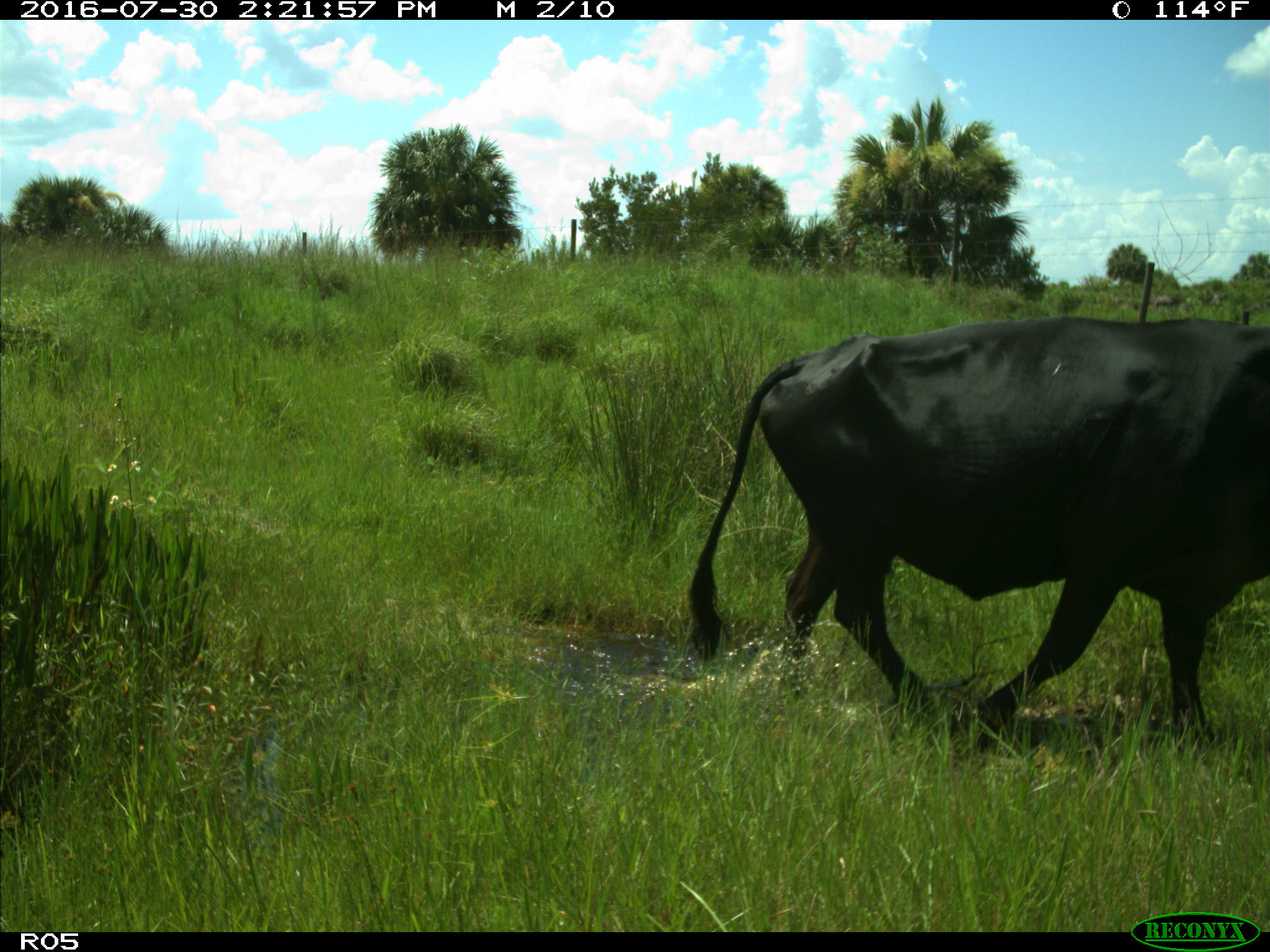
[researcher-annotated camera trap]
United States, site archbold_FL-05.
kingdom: Animalia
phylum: Chordata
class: Mammalia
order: Artiodactyla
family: Bovidae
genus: Bos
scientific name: Bos taurus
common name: domestic cow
Bos taurus (domestic cow).